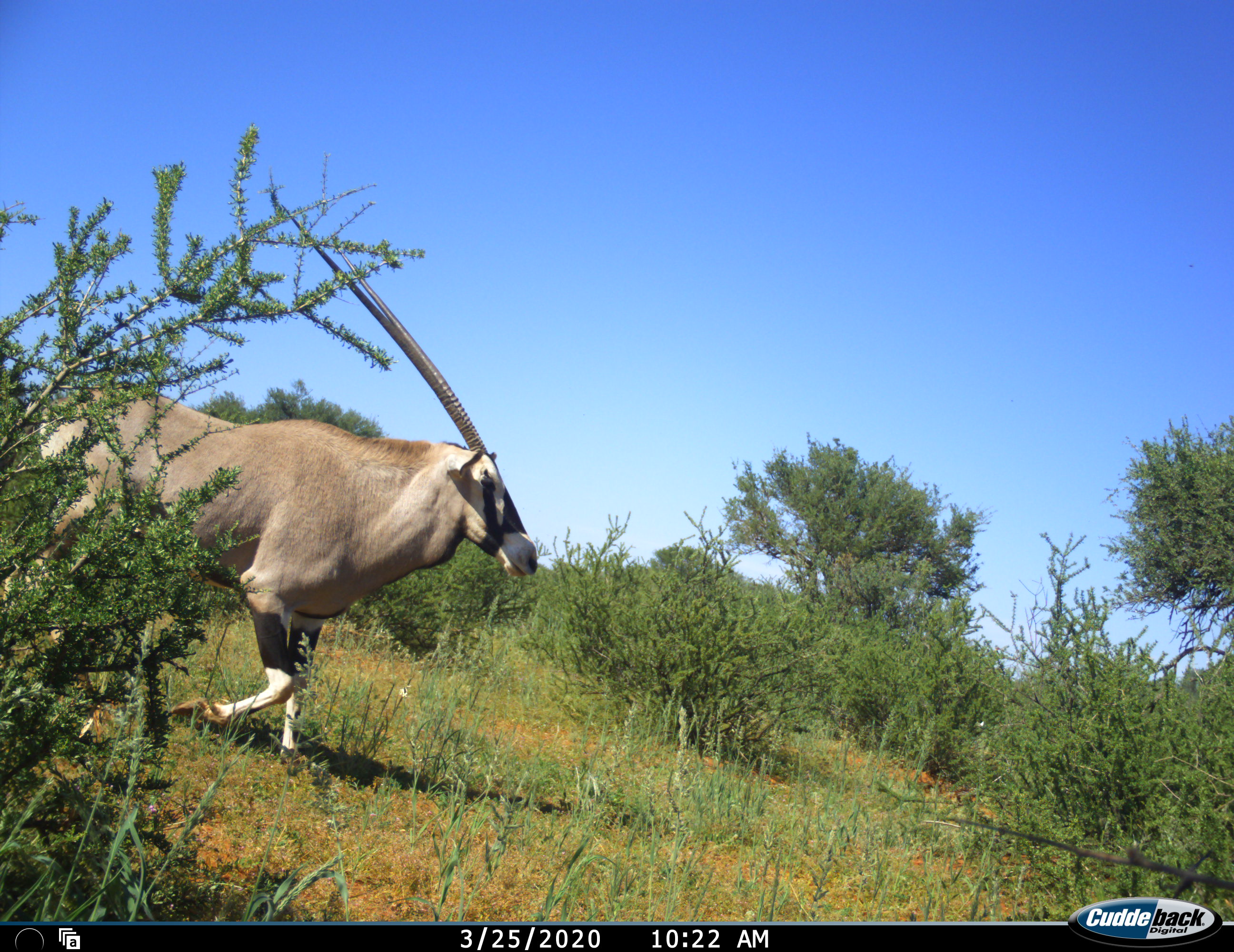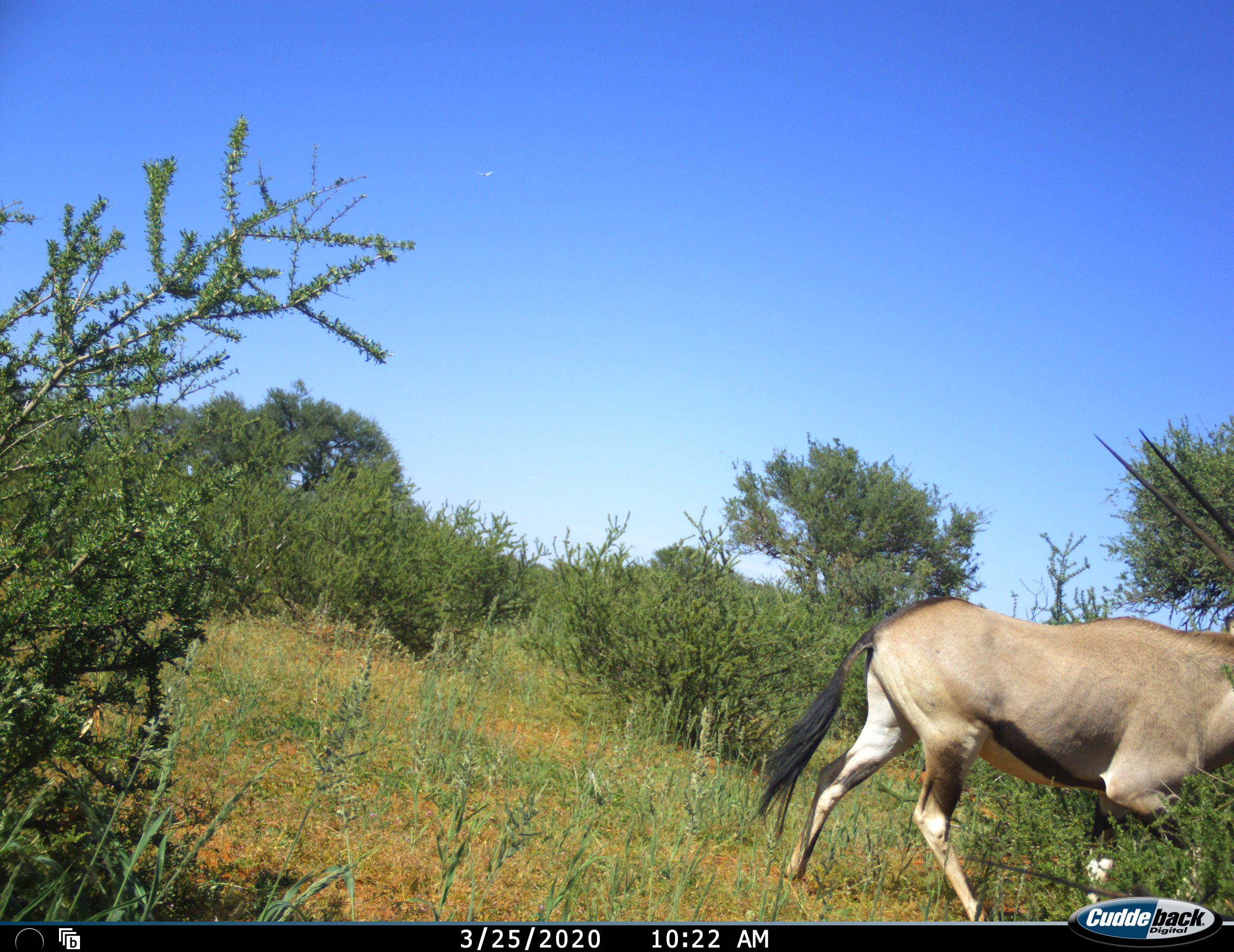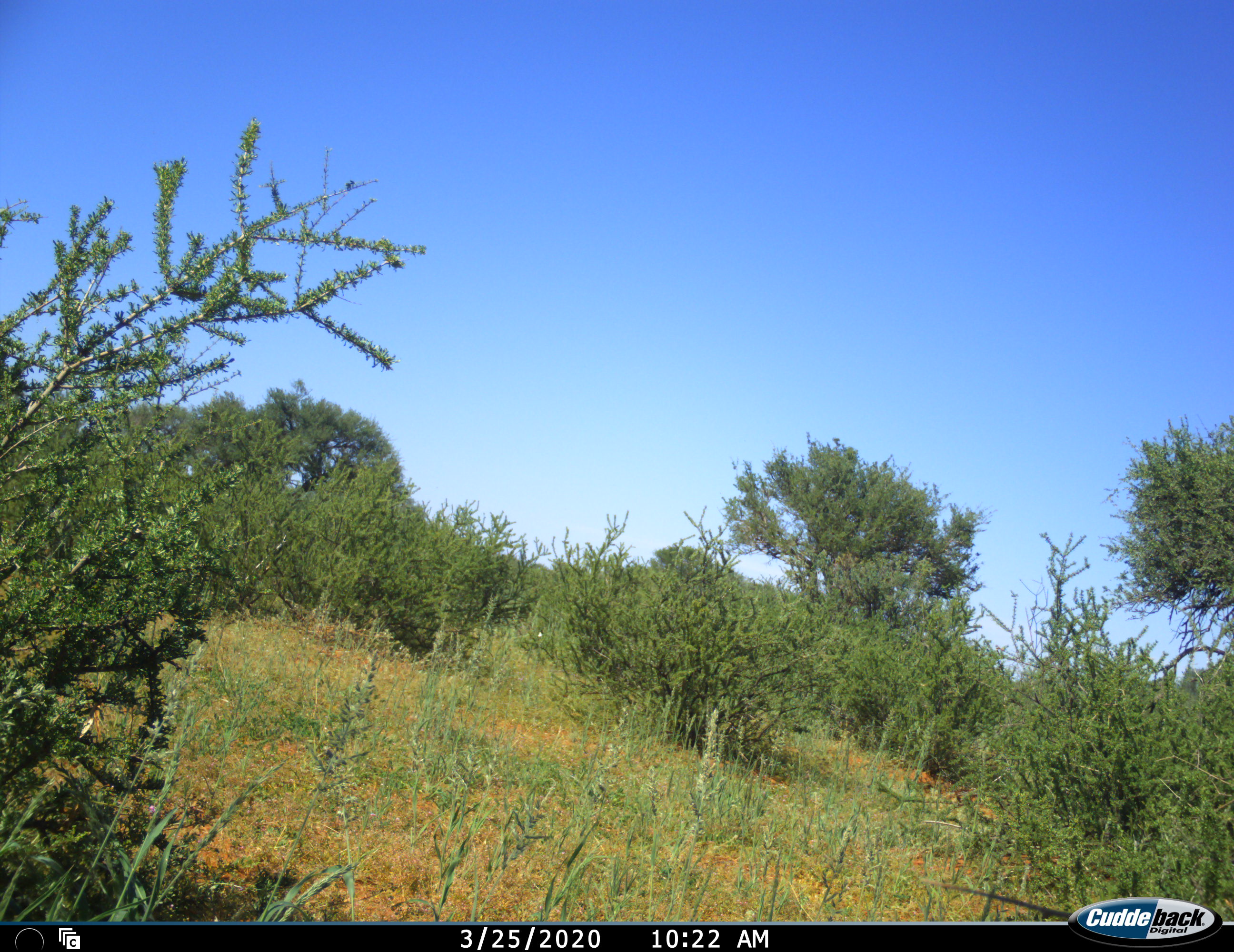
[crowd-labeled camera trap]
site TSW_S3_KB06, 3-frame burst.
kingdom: Animalia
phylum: Chordata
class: Mammalia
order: Artiodactyla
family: Bovidae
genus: Oryx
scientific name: Oryx gazella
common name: gemsbok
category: oryx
Oryx (gemsbok) (Oryx gazella), count 1. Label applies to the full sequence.